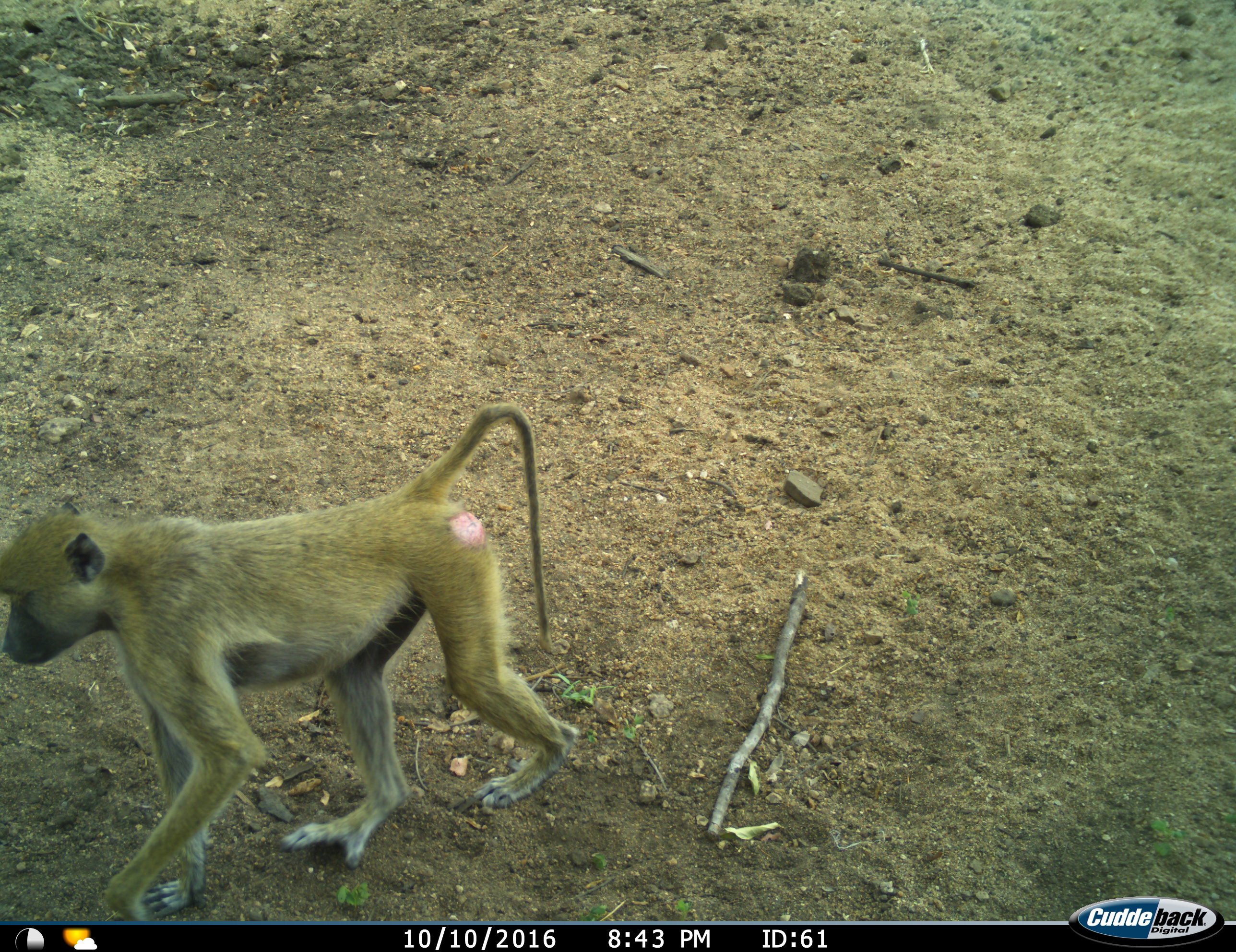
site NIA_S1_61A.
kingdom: Animalia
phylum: Chordata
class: Mammalia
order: Primates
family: Cercopithecidae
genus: Papio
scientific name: Papio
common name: baboon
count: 1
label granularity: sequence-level